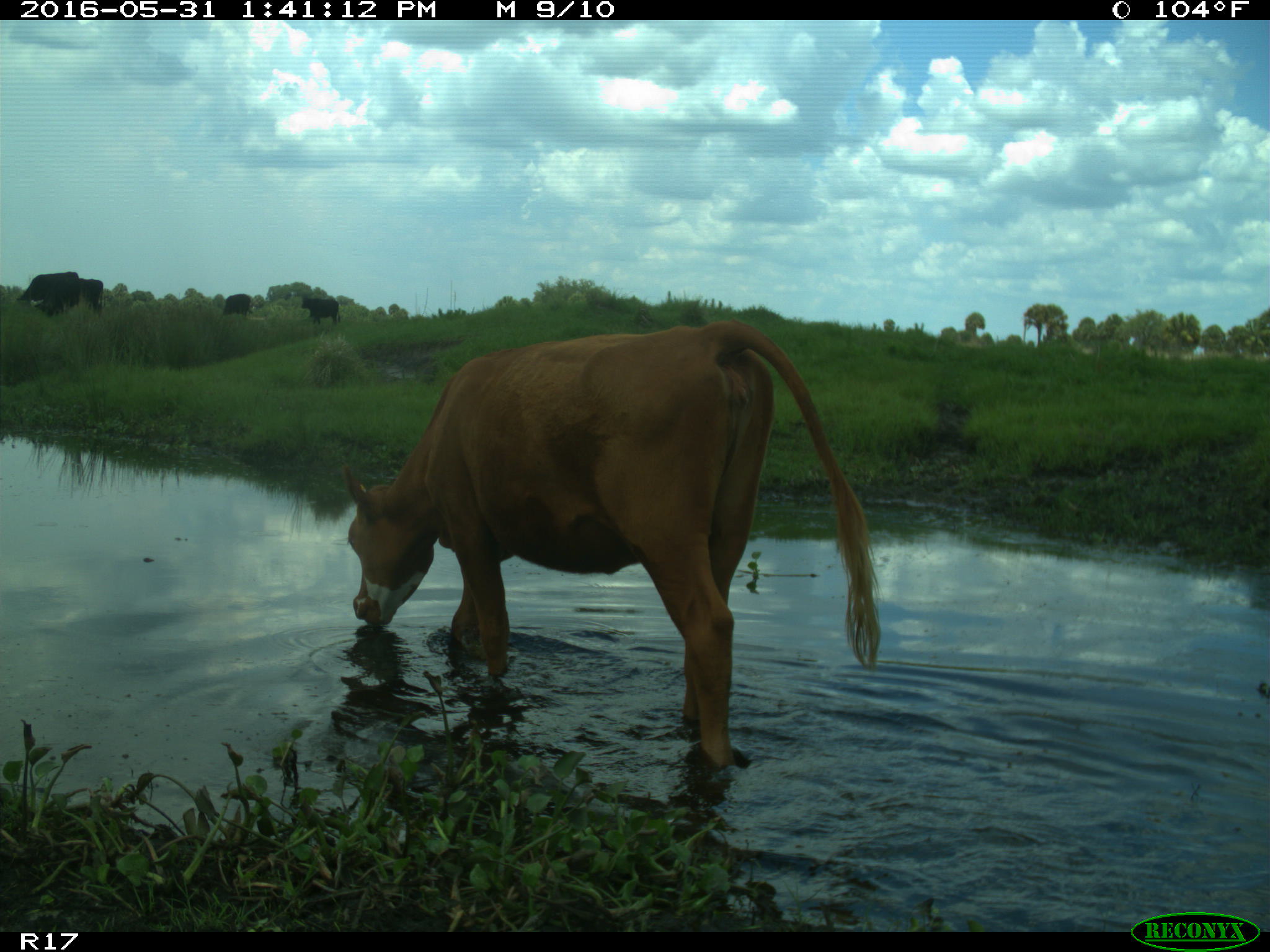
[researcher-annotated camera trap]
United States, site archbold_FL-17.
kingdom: Animalia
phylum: Chordata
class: Mammalia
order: Artiodactyla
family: Bovidae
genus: Bos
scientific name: Bos taurus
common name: domestic cow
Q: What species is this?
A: Bos taurus (domestic cow).